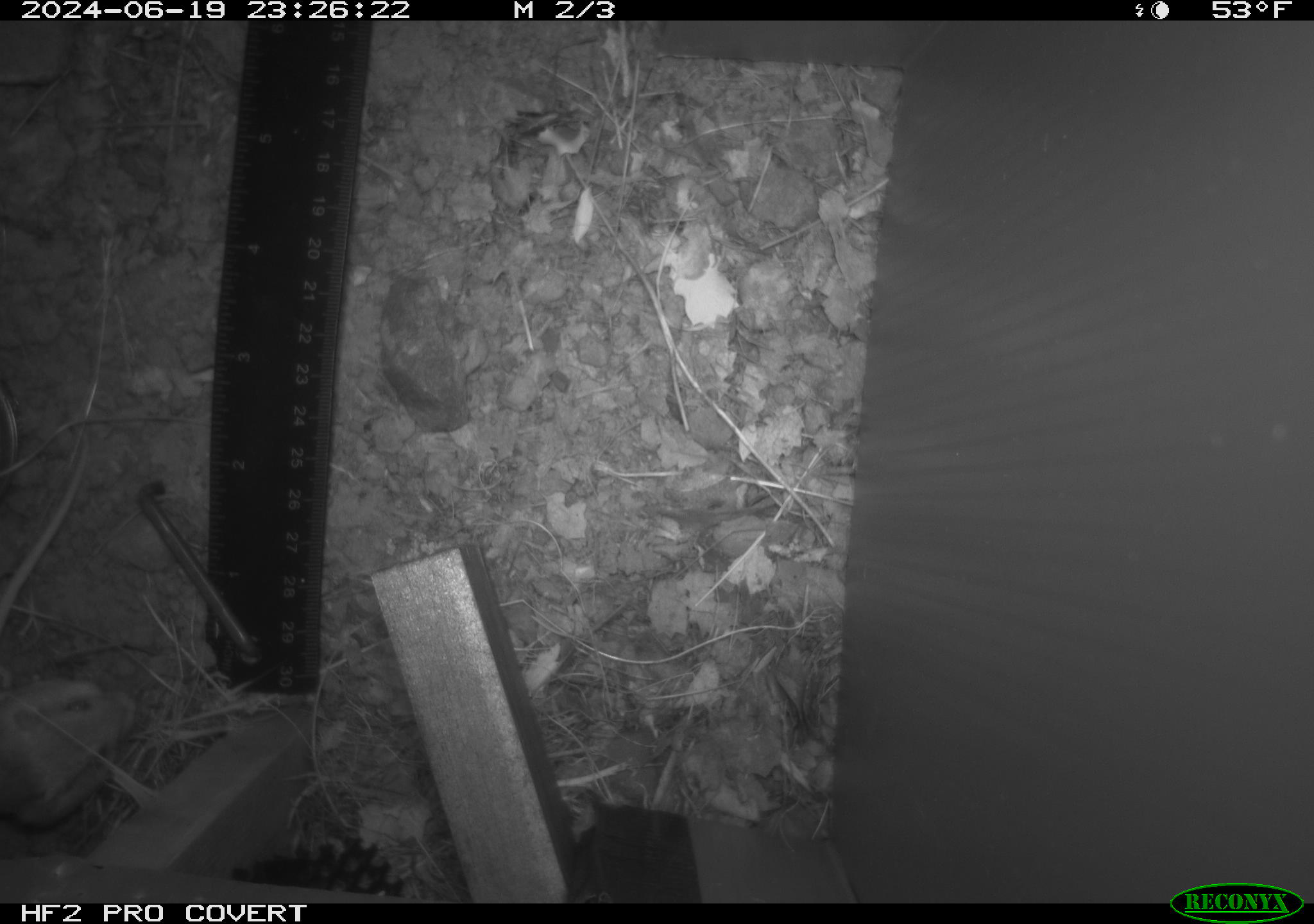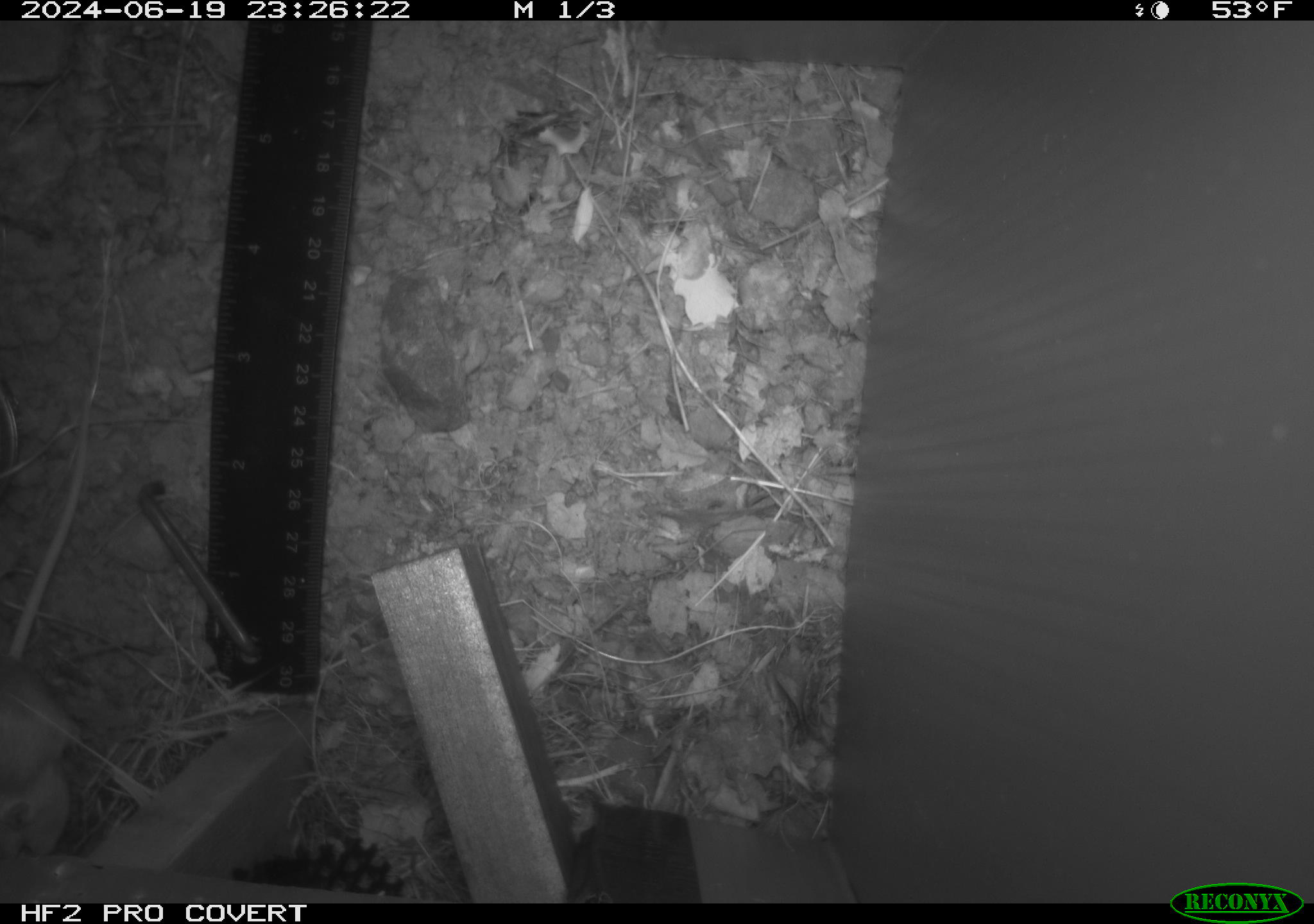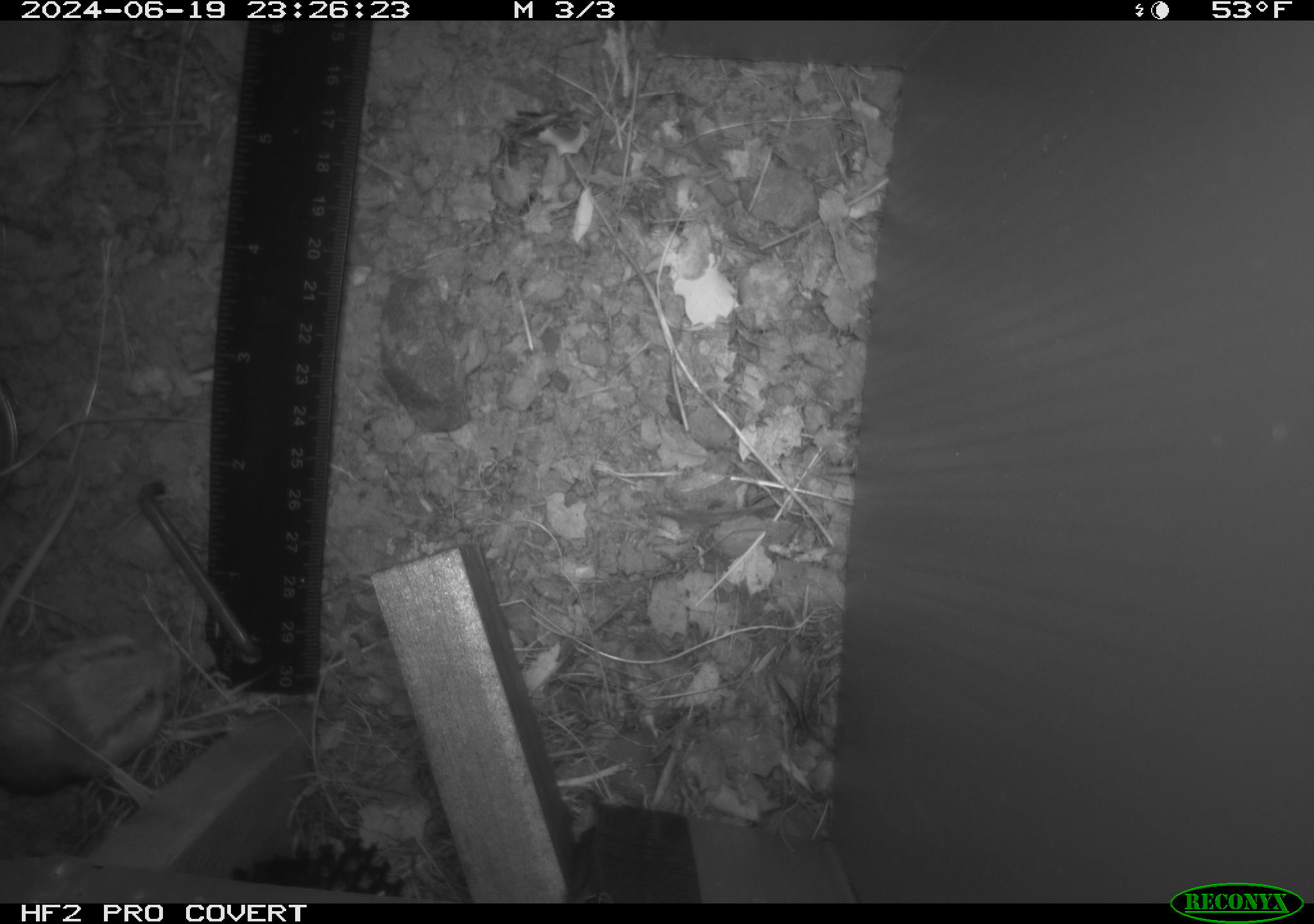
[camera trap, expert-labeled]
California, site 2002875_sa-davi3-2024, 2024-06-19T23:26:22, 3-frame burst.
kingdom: Animalia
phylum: Chordata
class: Mammalia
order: Rodentia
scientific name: Rodentia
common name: mouse species